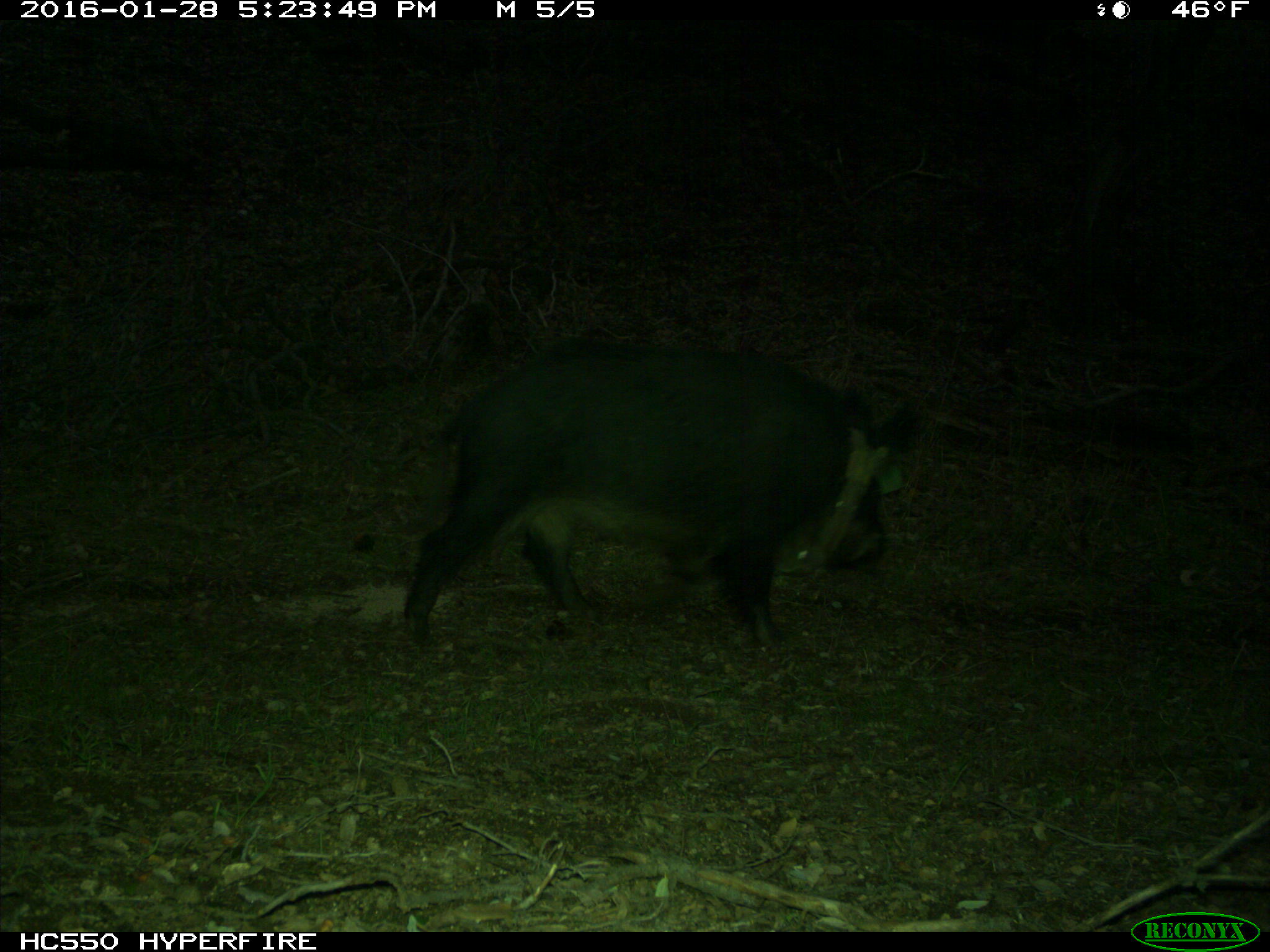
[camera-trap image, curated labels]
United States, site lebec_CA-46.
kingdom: Animalia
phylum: Chordata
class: Mammalia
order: Artiodactyla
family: Suidae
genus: Sus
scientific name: Sus scrofa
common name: wild boar